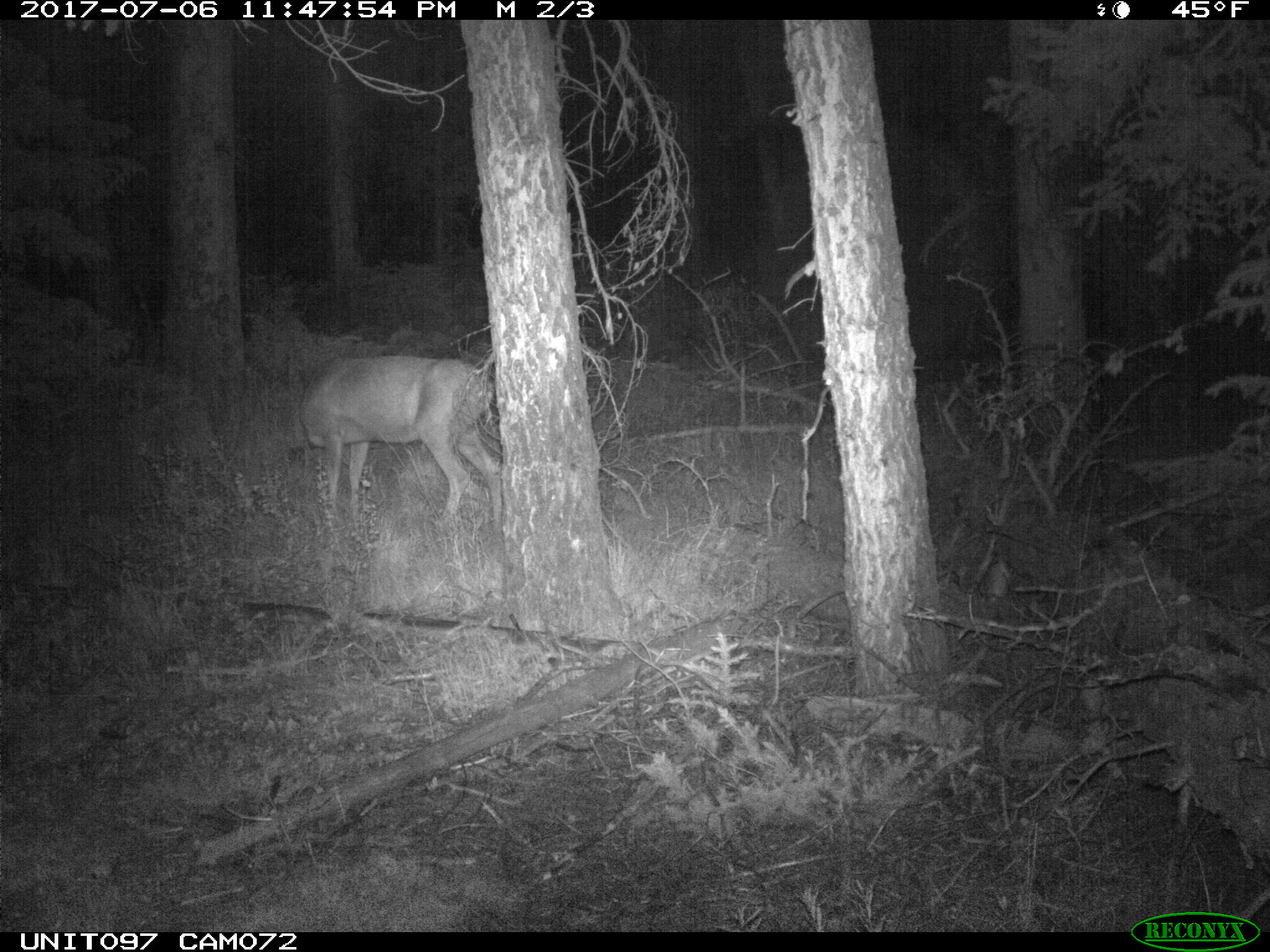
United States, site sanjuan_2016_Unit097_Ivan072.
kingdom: Animalia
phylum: Chordata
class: Mammalia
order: Artiodactyla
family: Cervidae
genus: Odocoileus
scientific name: Odocoileus hemionus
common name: mule deer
Odocoileus hemionus (mule deer).